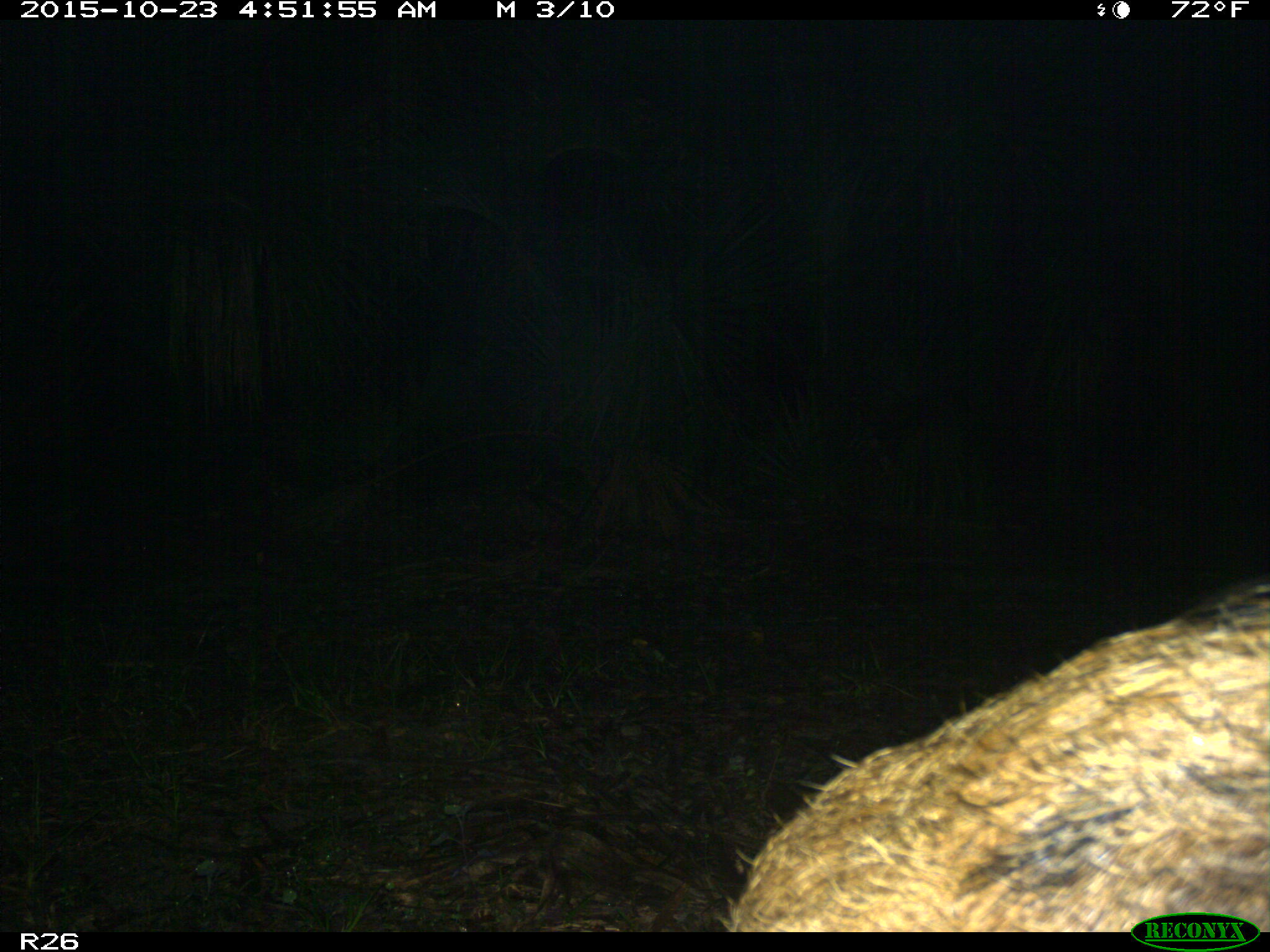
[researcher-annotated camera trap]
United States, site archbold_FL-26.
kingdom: Animalia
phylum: Chordata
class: Mammalia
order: Artiodactyla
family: Suidae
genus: Sus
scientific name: Sus scrofa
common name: wild boar